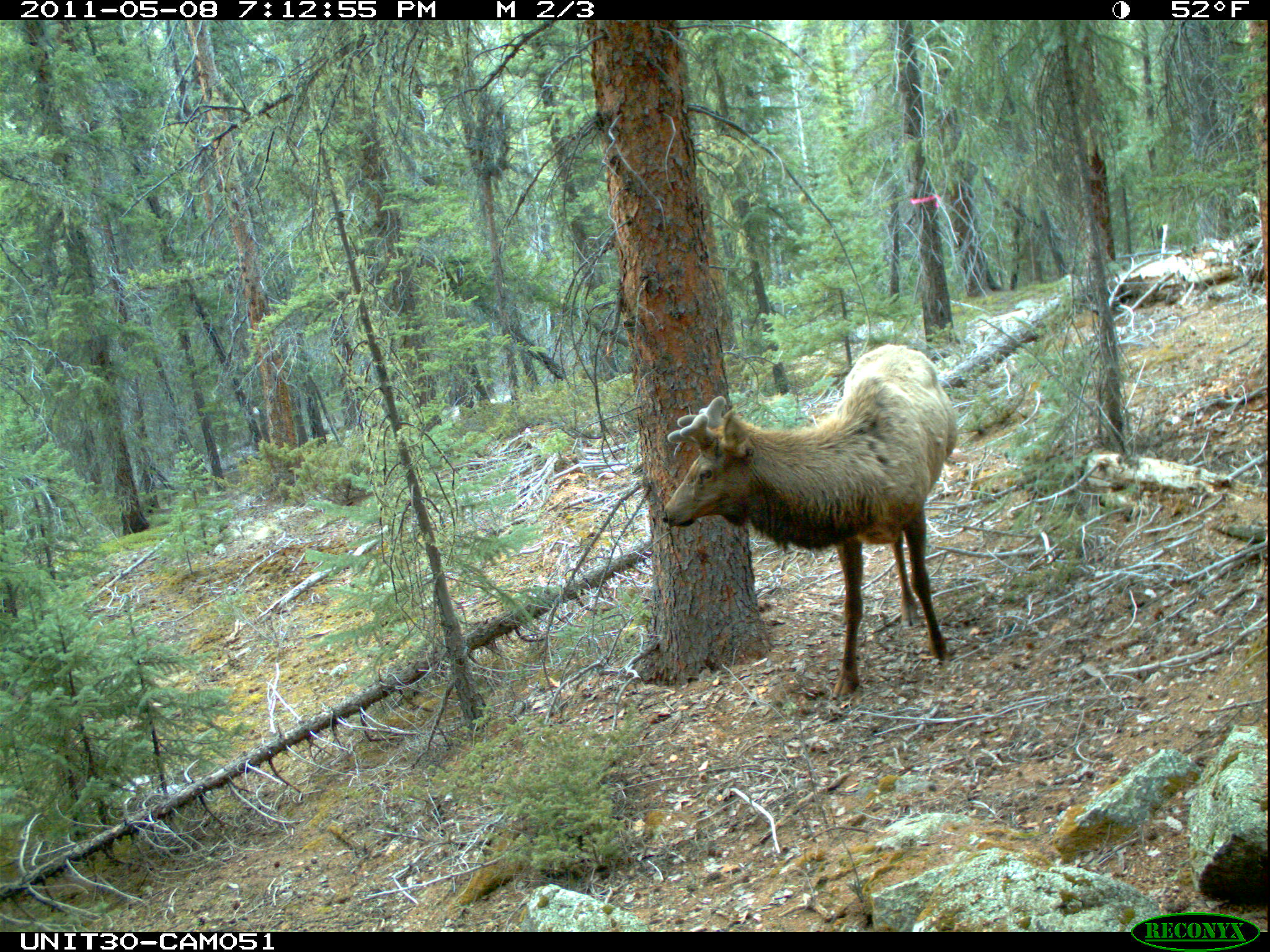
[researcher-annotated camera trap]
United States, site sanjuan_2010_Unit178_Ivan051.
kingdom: Animalia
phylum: Chordata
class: Mammalia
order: Artiodactyla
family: Cervidae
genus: Cervus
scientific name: Cervus elaphus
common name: red deer